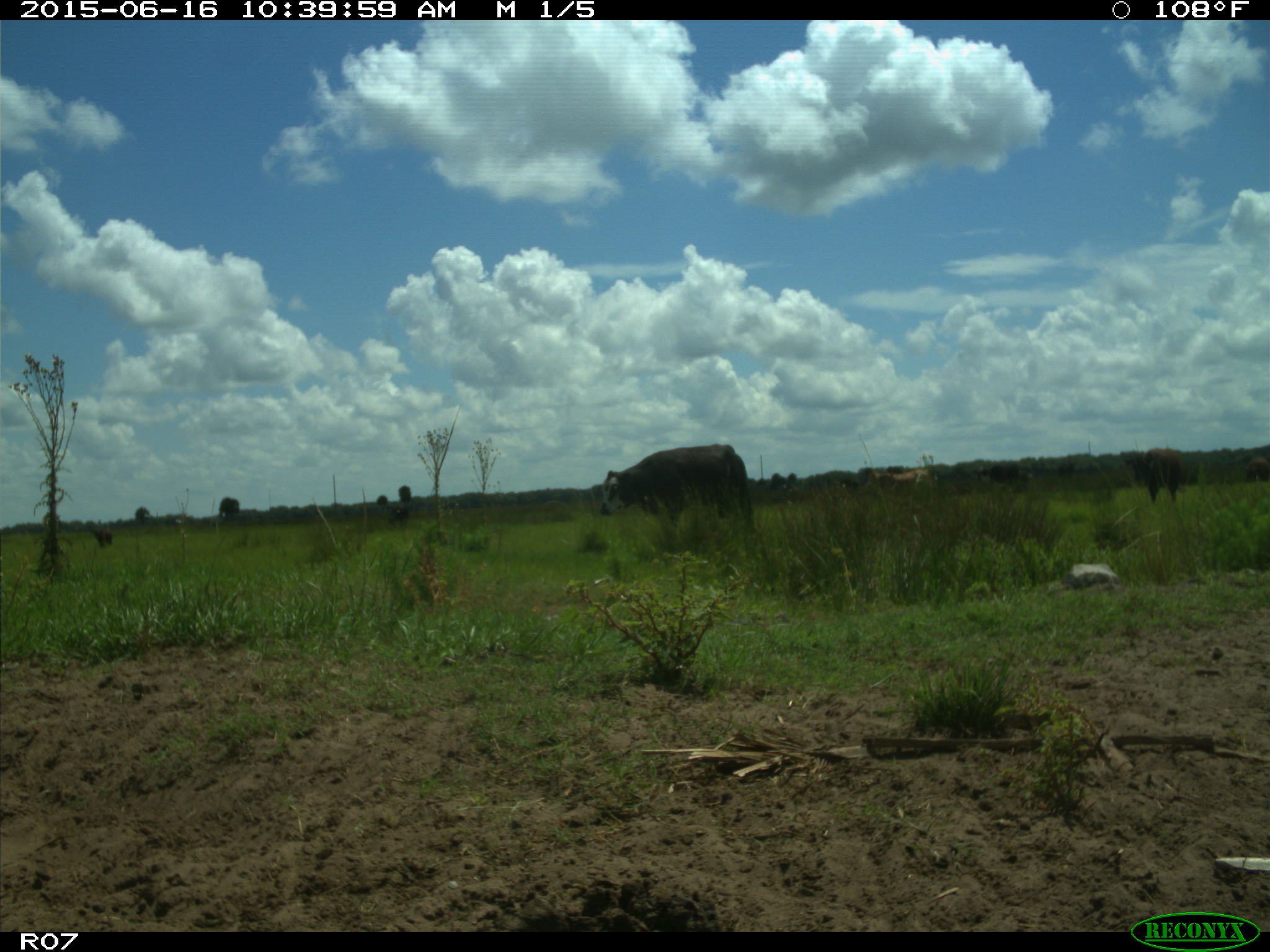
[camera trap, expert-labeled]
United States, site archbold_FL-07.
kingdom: Animalia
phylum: Chordata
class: Mammalia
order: Artiodactyla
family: Bovidae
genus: Bos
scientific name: Bos taurus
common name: domestic cow